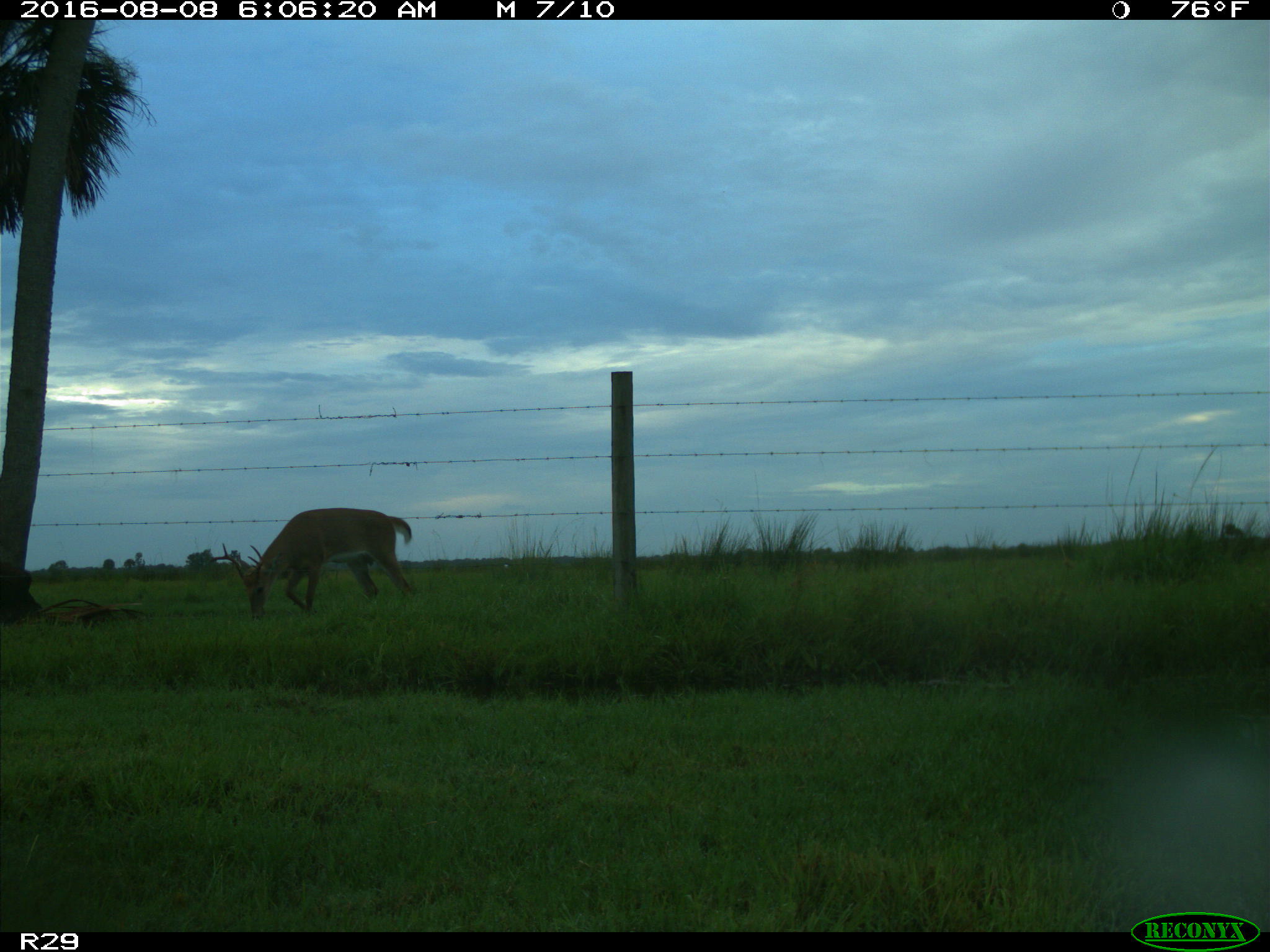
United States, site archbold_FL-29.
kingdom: Animalia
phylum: Chordata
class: Mammalia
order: Artiodactyla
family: Cervidae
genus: Odocoileus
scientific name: Odocoileus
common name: deer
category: unidentified deer